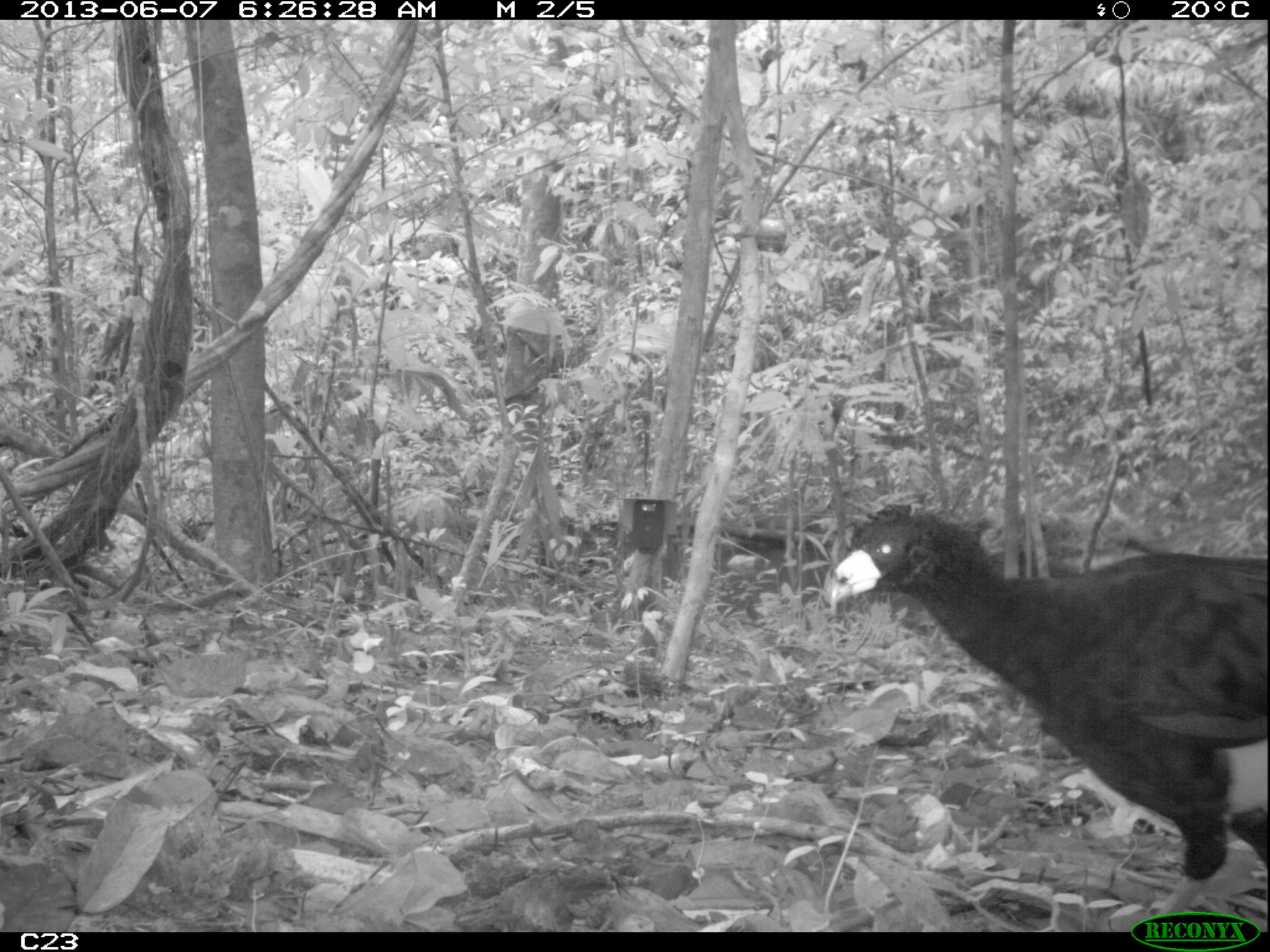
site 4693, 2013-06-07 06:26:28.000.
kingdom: Animalia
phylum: Chordata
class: Aves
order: Galliformes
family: Cracidae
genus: Crax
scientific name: Crax alector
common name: black curassow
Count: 2.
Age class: adult.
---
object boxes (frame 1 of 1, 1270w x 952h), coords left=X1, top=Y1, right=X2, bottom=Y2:
crax alector: left=826, top=498, right=1267, bottom=931